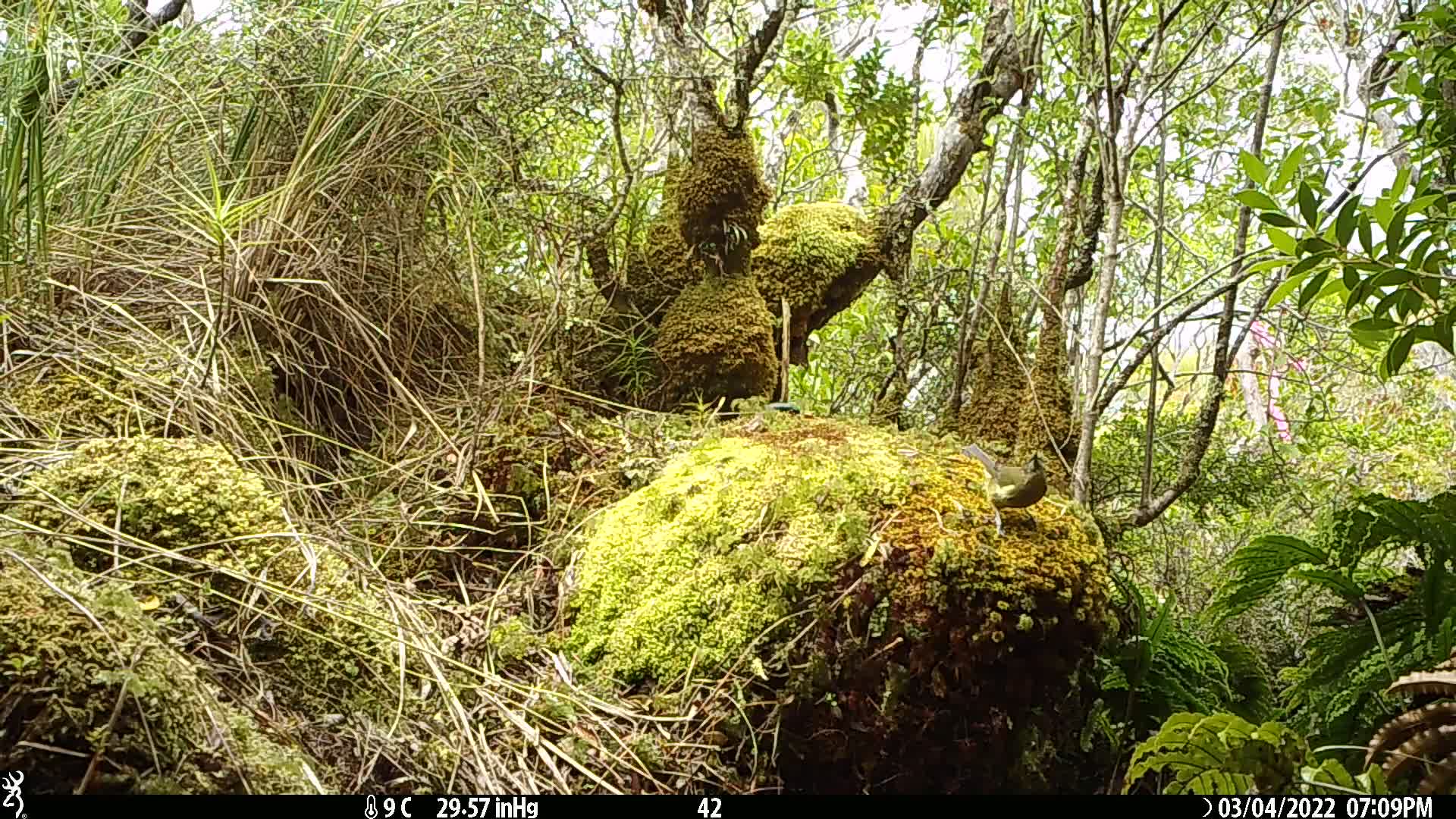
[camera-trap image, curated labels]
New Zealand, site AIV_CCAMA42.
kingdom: Animalia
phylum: Chordata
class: Aves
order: Passeriformes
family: Meliphagidae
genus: Anthornis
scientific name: Anthornis melanura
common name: new zealand bellbird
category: bellbird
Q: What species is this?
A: Bellbird (new zealand bellbird) (Anthornis melanura).